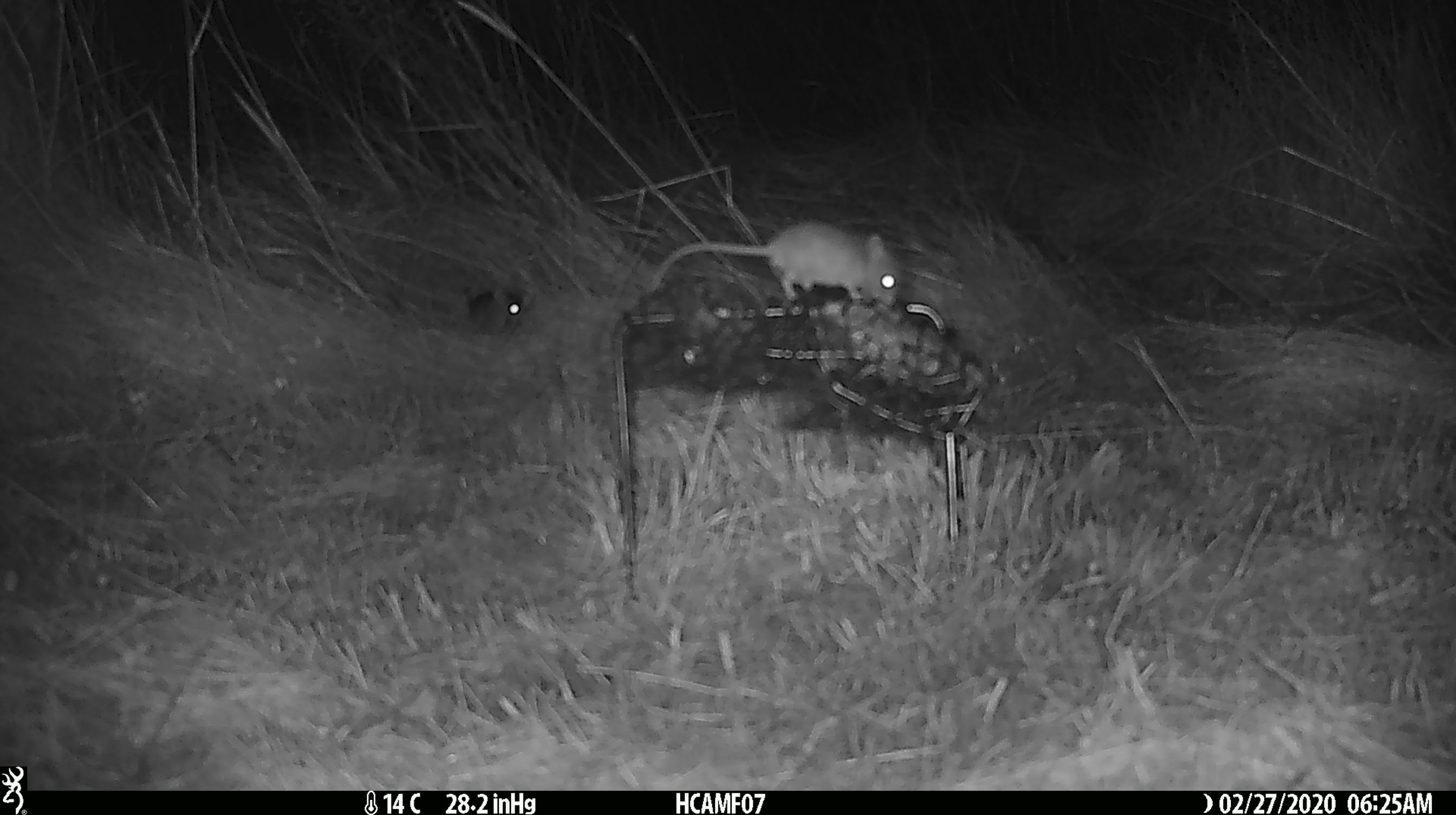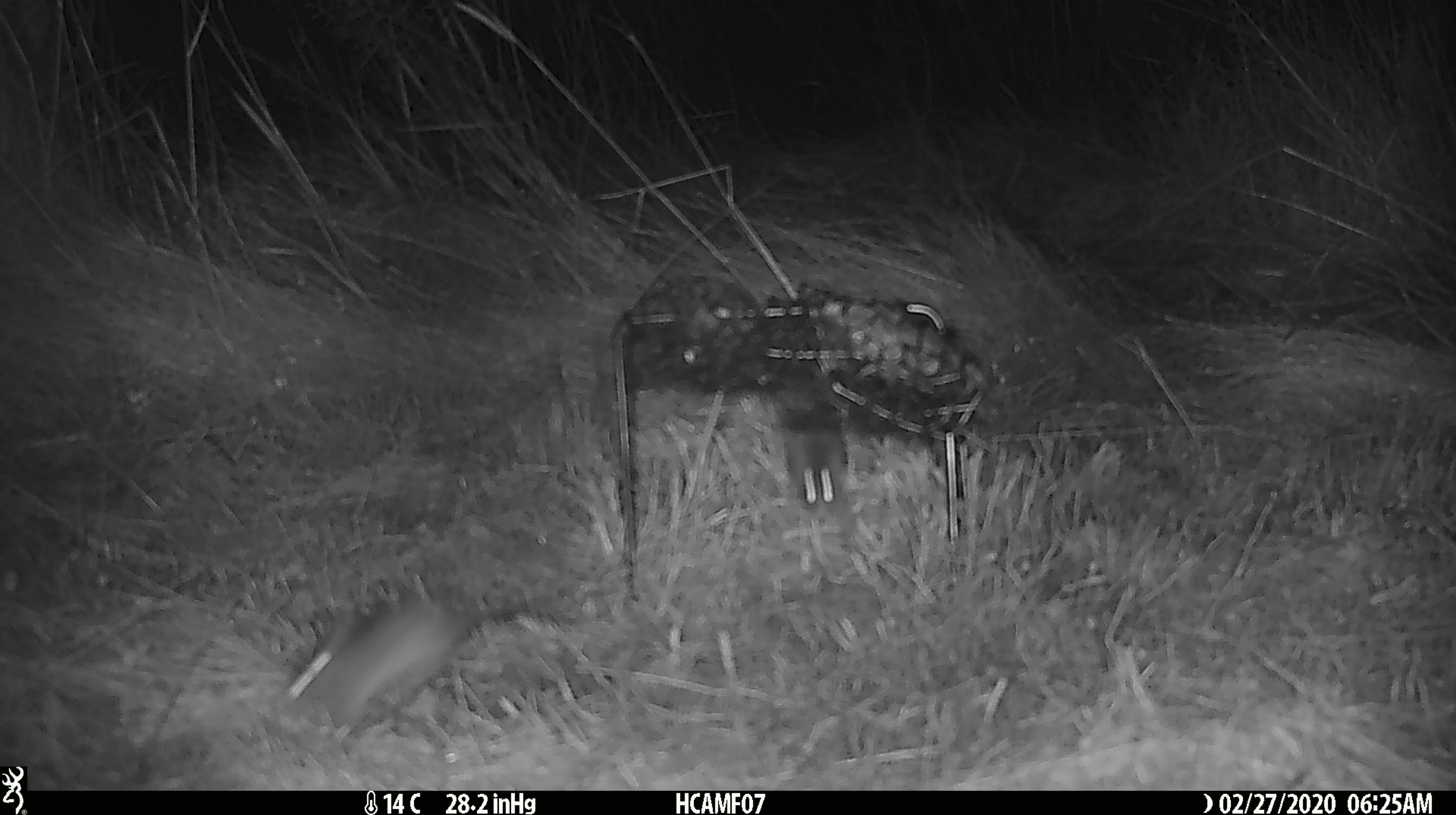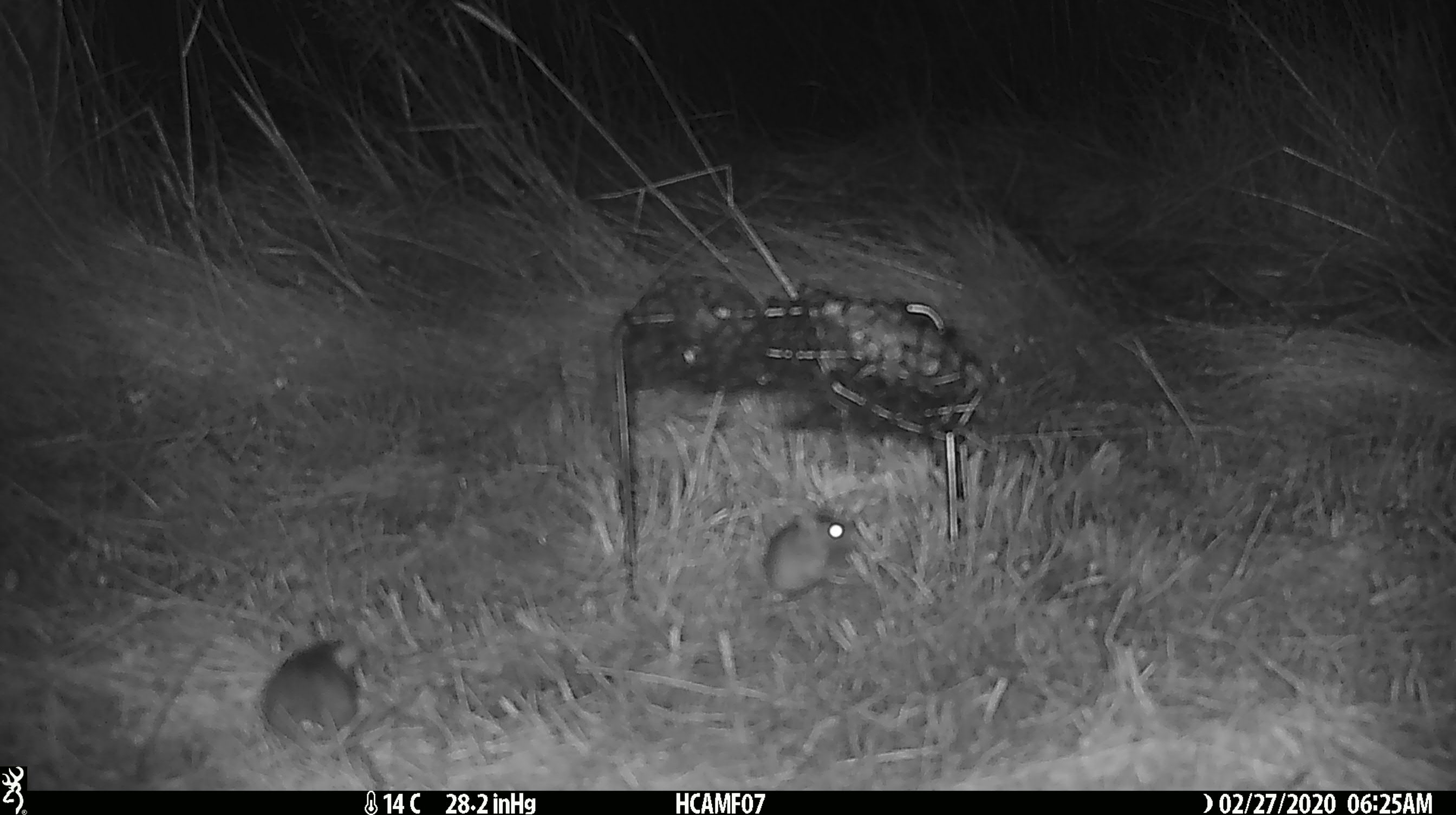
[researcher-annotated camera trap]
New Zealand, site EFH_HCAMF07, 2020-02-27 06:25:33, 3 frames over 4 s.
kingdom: Animalia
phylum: Chordata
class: Mammalia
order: Rodentia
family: Muridae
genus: Mus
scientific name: Mus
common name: mouse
Mouse (Mus).